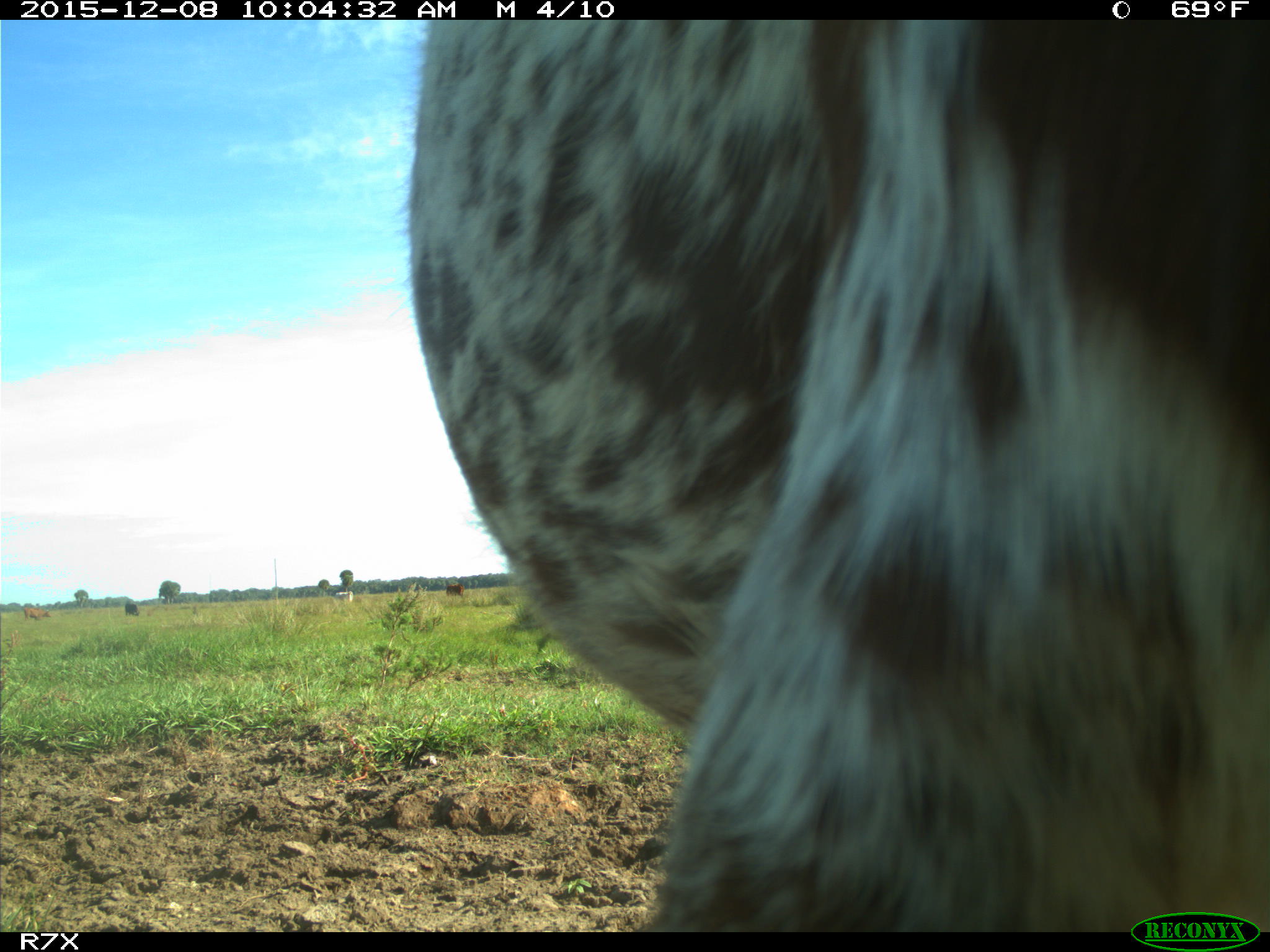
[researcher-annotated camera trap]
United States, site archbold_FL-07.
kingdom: Animalia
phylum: Chordata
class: Mammalia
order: Artiodactyla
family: Bovidae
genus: Bos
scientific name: Bos taurus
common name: domestic cow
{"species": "Bos taurus (domestic cow)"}